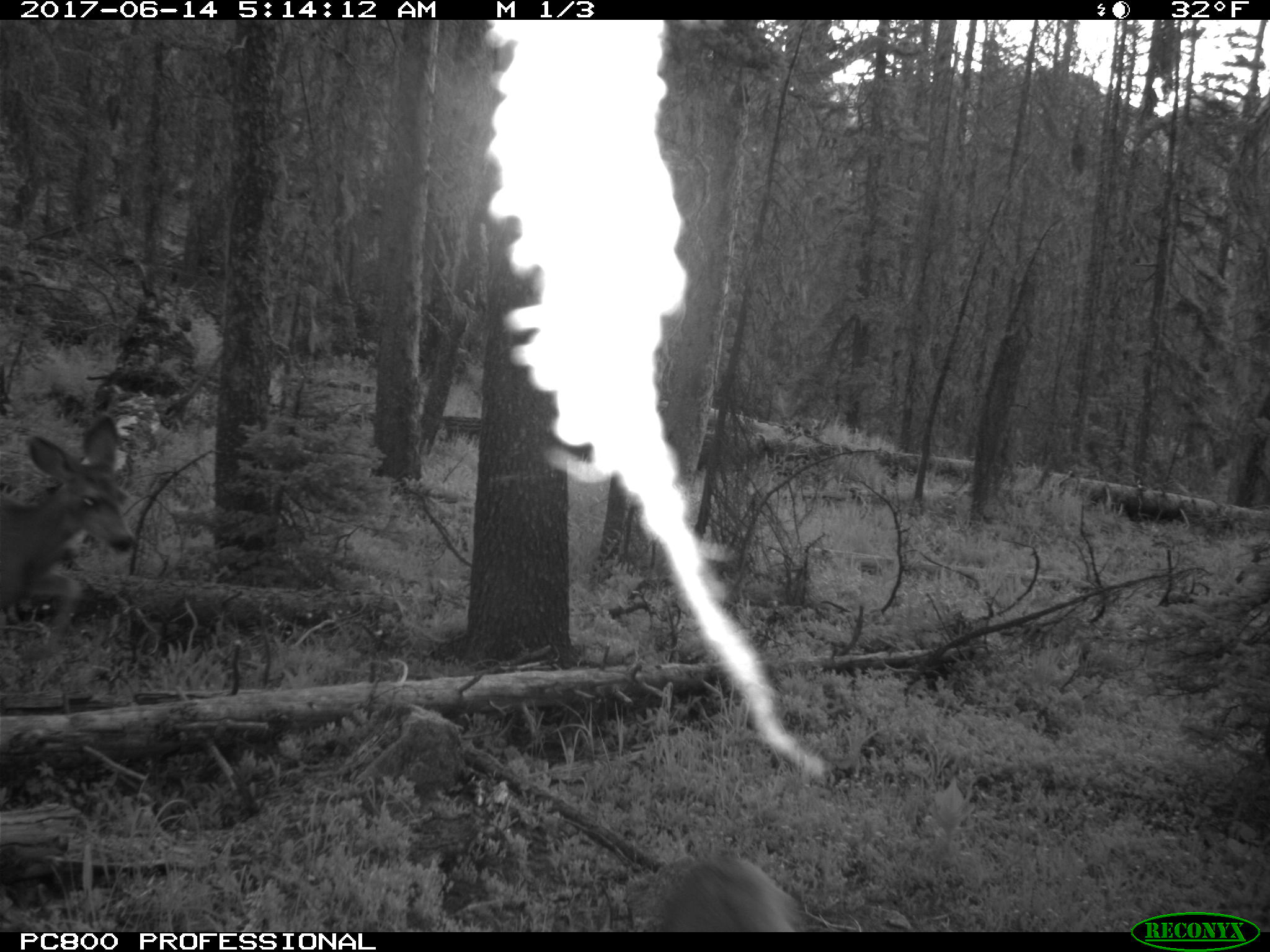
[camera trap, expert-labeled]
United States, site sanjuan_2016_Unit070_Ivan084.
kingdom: Animalia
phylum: Chordata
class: Mammalia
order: Artiodactyla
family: Cervidae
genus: Odocoileus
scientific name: Odocoileus hemionus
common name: mule deer